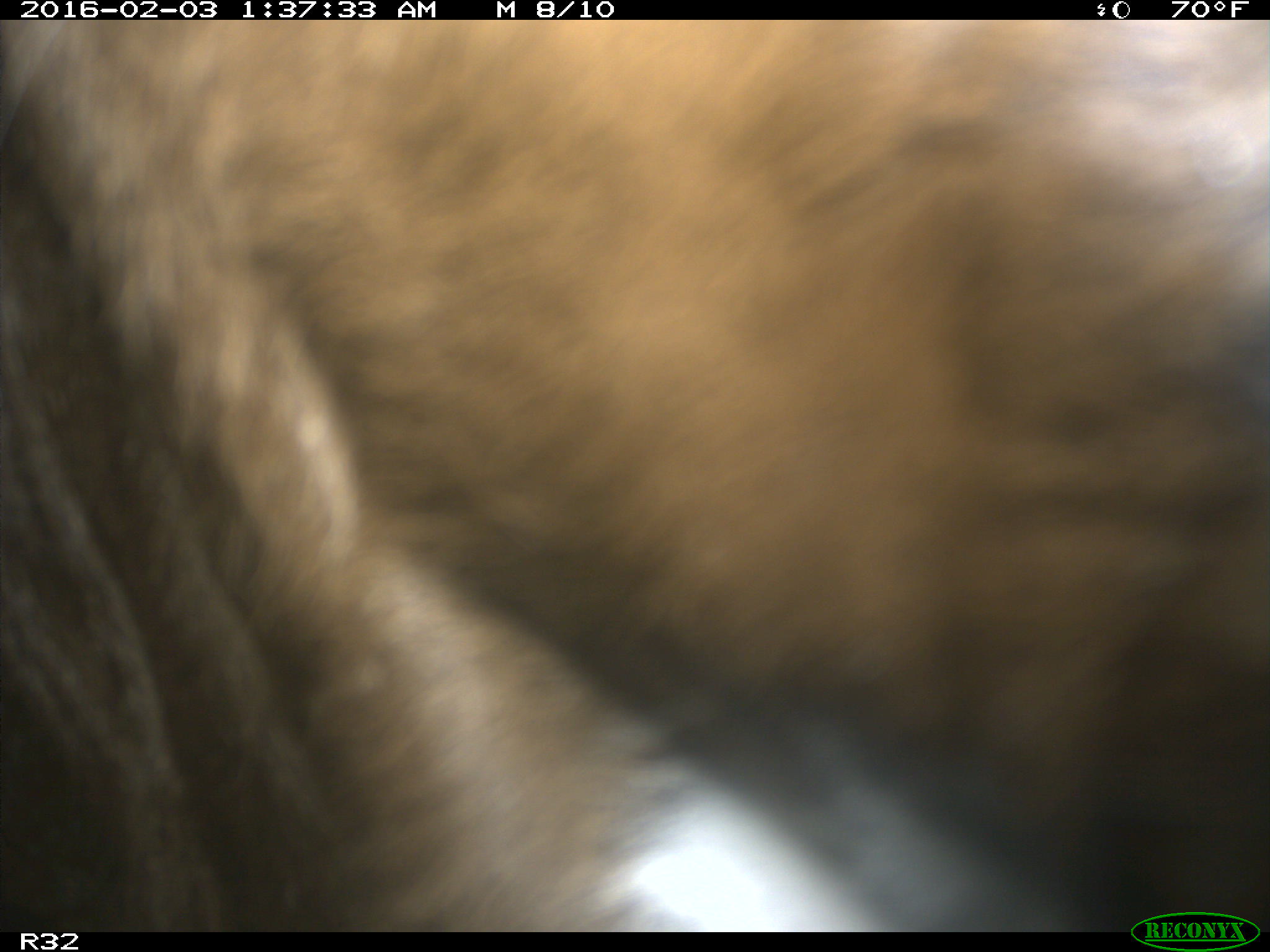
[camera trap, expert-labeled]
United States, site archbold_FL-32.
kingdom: Animalia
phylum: Chordata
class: Mammalia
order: Artiodactyla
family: Bovidae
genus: Bos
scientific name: Bos taurus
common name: domestic cow